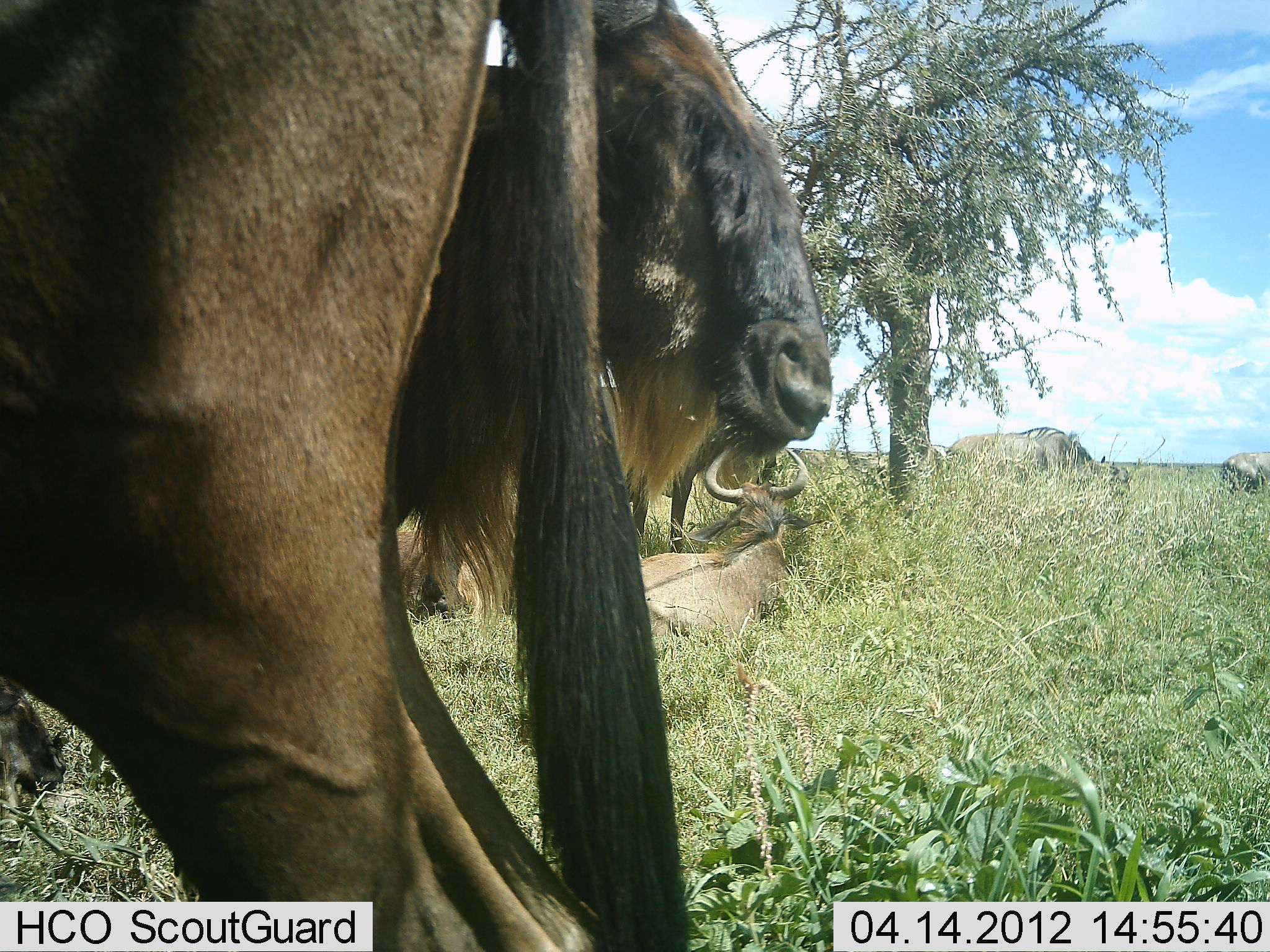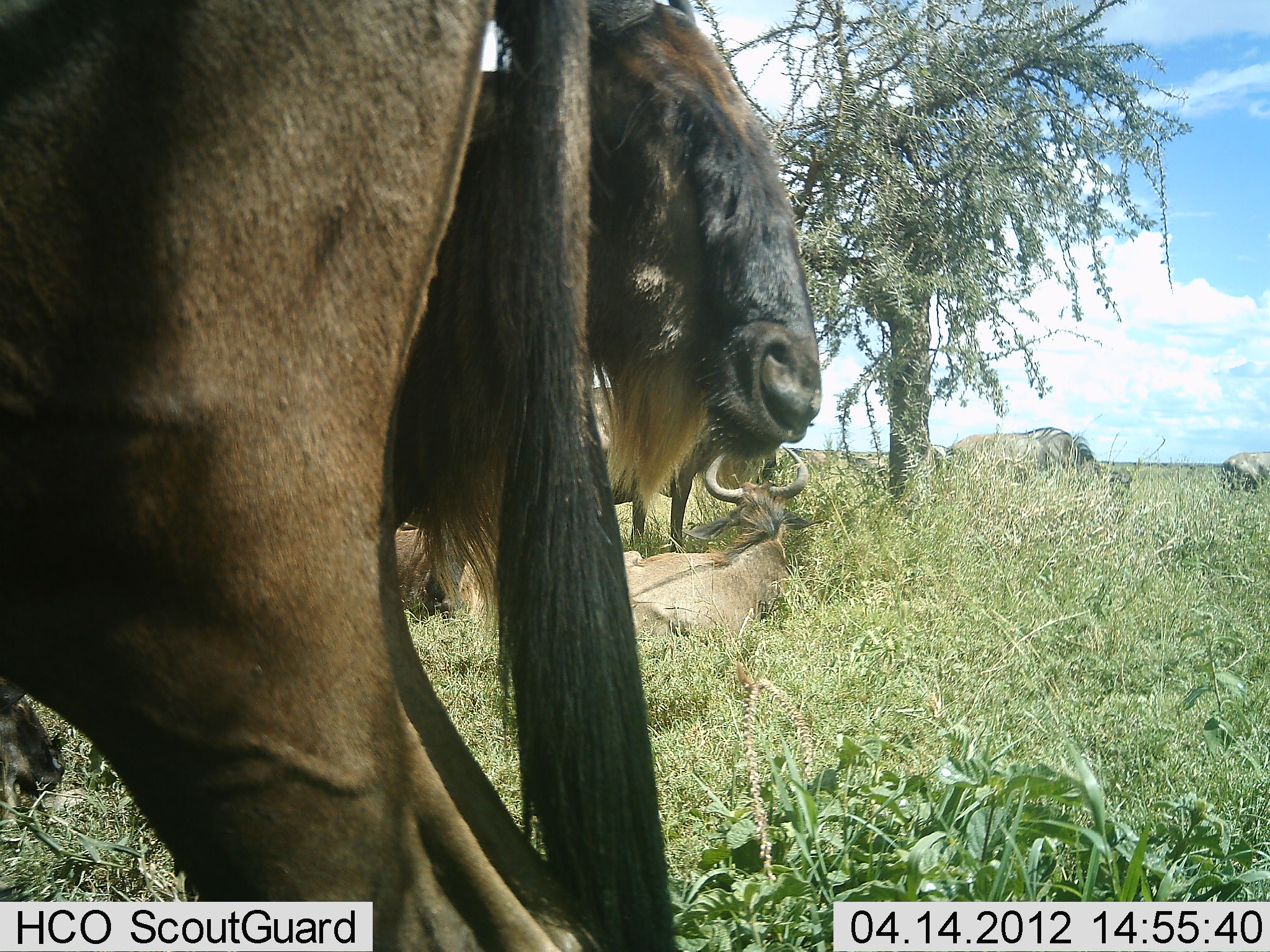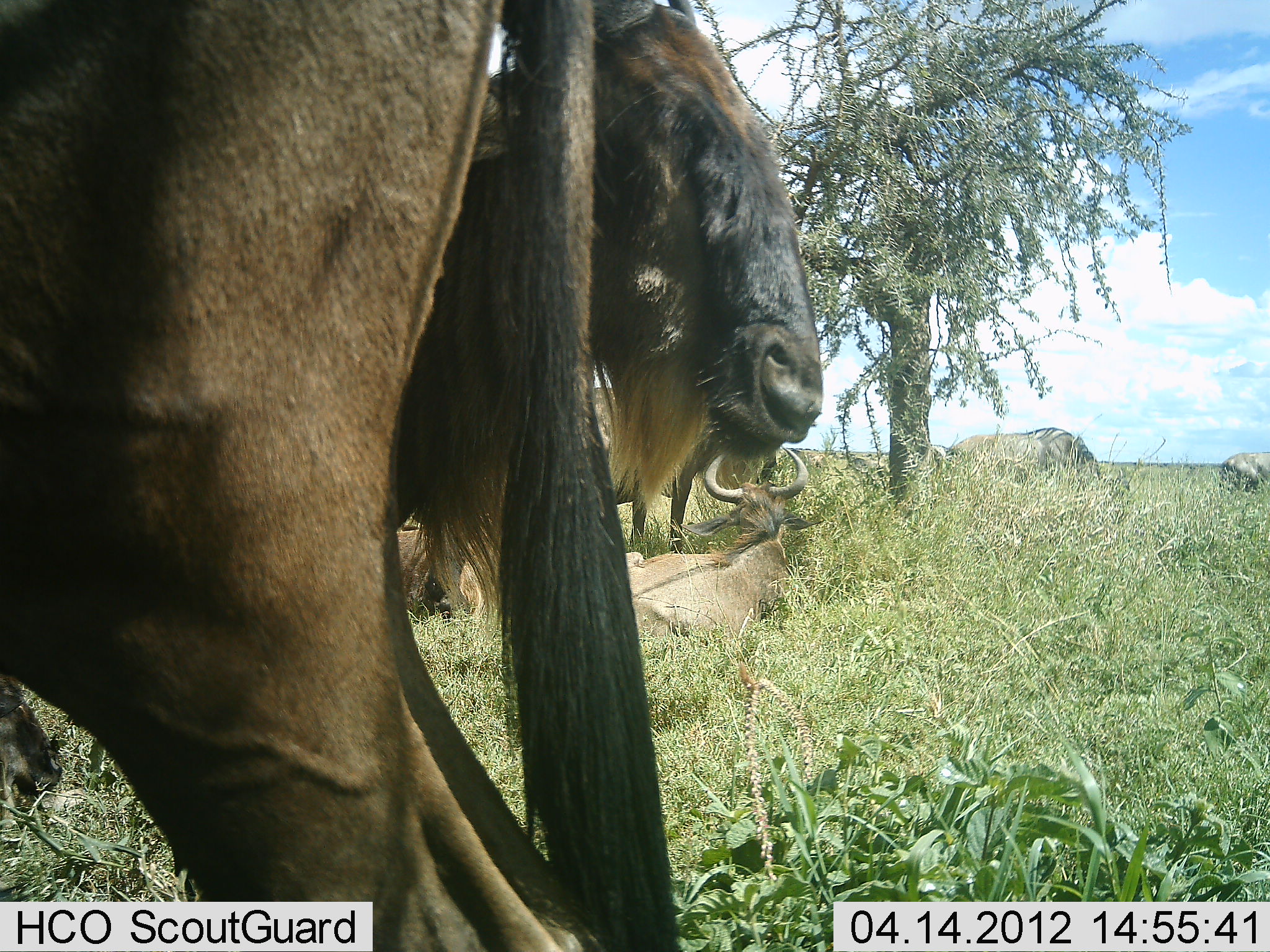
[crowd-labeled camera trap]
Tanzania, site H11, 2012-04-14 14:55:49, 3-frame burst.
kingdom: Animalia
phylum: Chordata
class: Mammalia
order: Artiodactyla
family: Bovidae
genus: Connochaetes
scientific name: Connochaetes taurinus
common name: blue wildebeest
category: wildebeest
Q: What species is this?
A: Wildebeest (blue wildebeest) (Connochaetes taurinus).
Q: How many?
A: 7.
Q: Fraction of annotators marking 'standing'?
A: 100%.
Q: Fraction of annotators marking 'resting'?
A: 79%.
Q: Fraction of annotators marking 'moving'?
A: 21%.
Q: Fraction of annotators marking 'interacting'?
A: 7%.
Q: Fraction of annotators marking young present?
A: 0%.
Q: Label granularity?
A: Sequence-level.